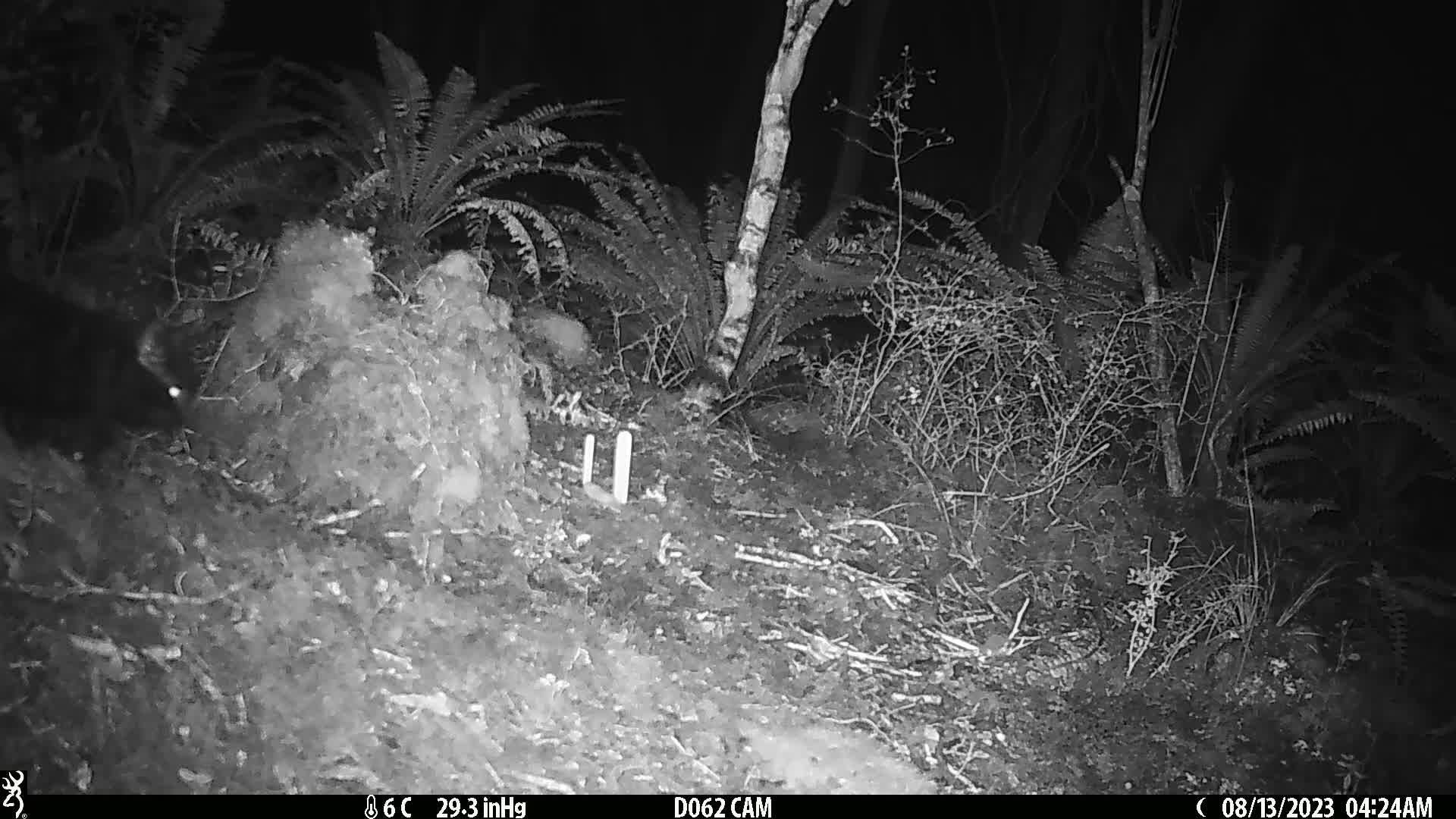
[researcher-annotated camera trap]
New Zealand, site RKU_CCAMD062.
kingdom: Animalia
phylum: Chordata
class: Mammalia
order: Carnivora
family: Felidae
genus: Felis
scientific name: Felis catus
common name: domestic cat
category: cat